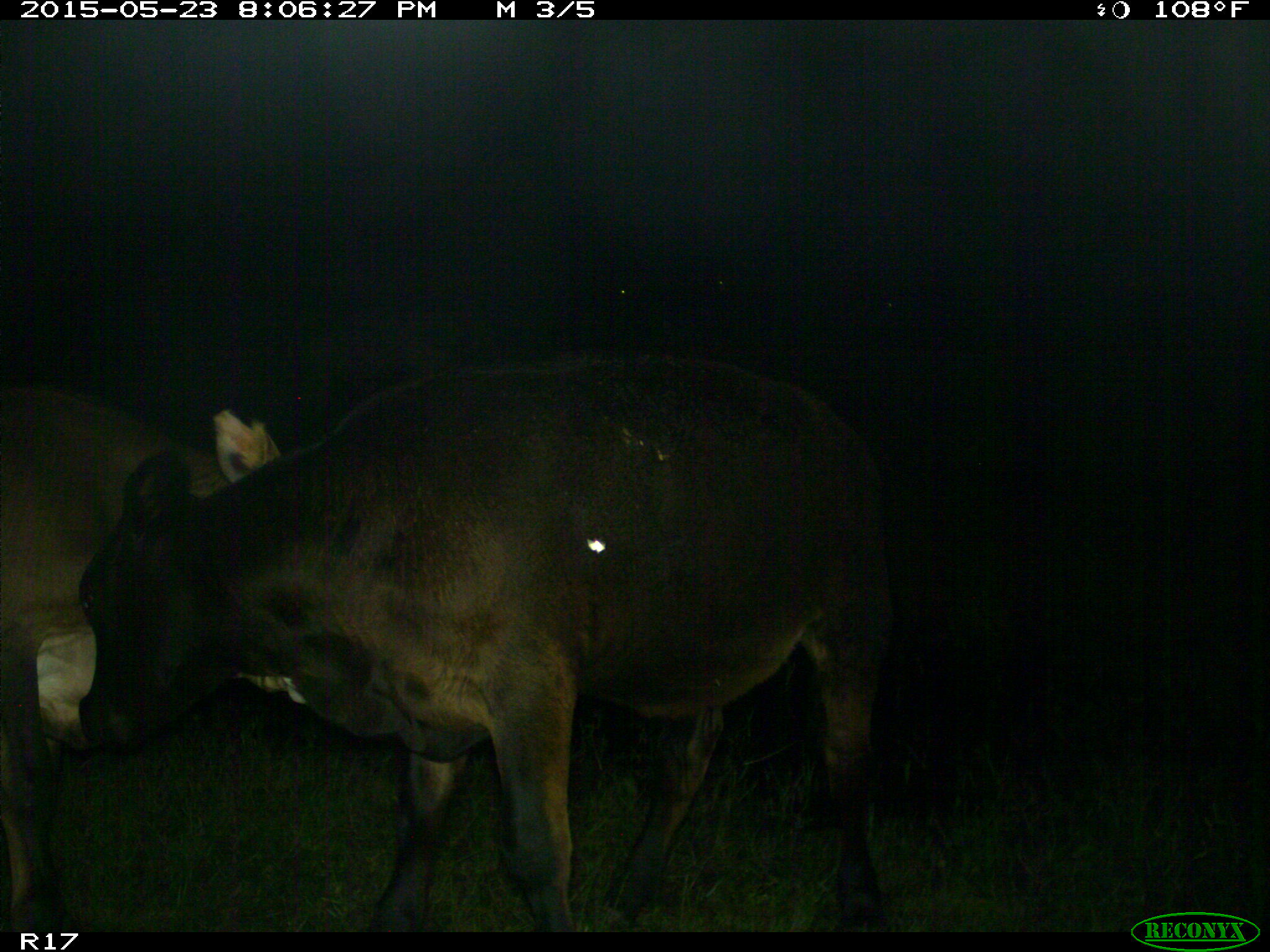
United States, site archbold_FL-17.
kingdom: Animalia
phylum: Chordata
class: Mammalia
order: Artiodactyla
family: Bovidae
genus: Bos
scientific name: Bos taurus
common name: domestic cow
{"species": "Bos taurus (domestic cow)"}